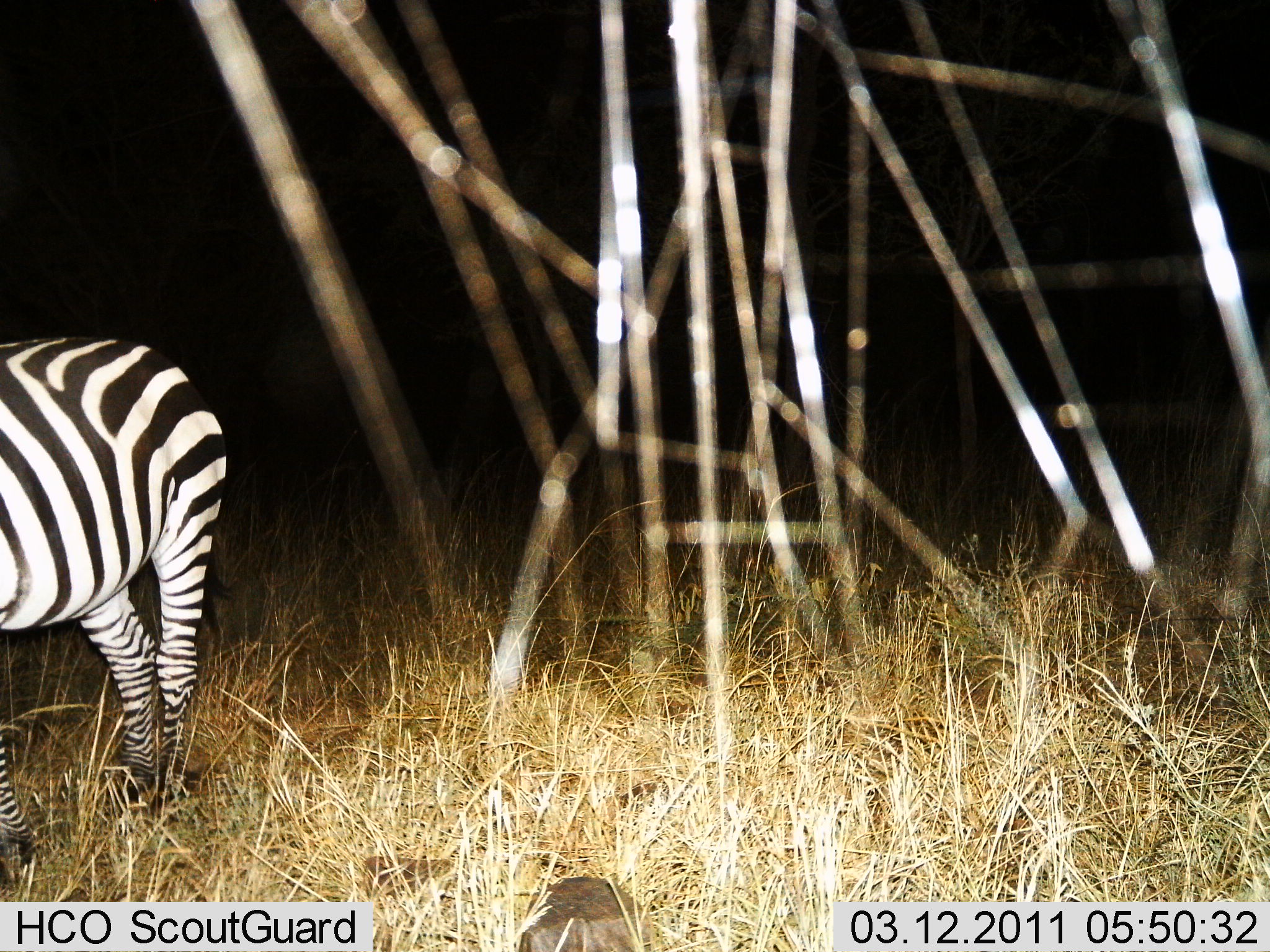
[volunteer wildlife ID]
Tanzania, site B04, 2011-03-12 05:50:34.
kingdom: Animalia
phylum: Chordata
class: Mammalia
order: Perissodactyla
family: Equidae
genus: Equus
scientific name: Equus quagga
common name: plains zebra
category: zebra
Zebra (plains zebra) (Equus quagga), count 1. Behavior (volunteer vote fractions): standing 69%, resting 0%, moving 31%, interacting 0%. Young present (vote fraction): 0%. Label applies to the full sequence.